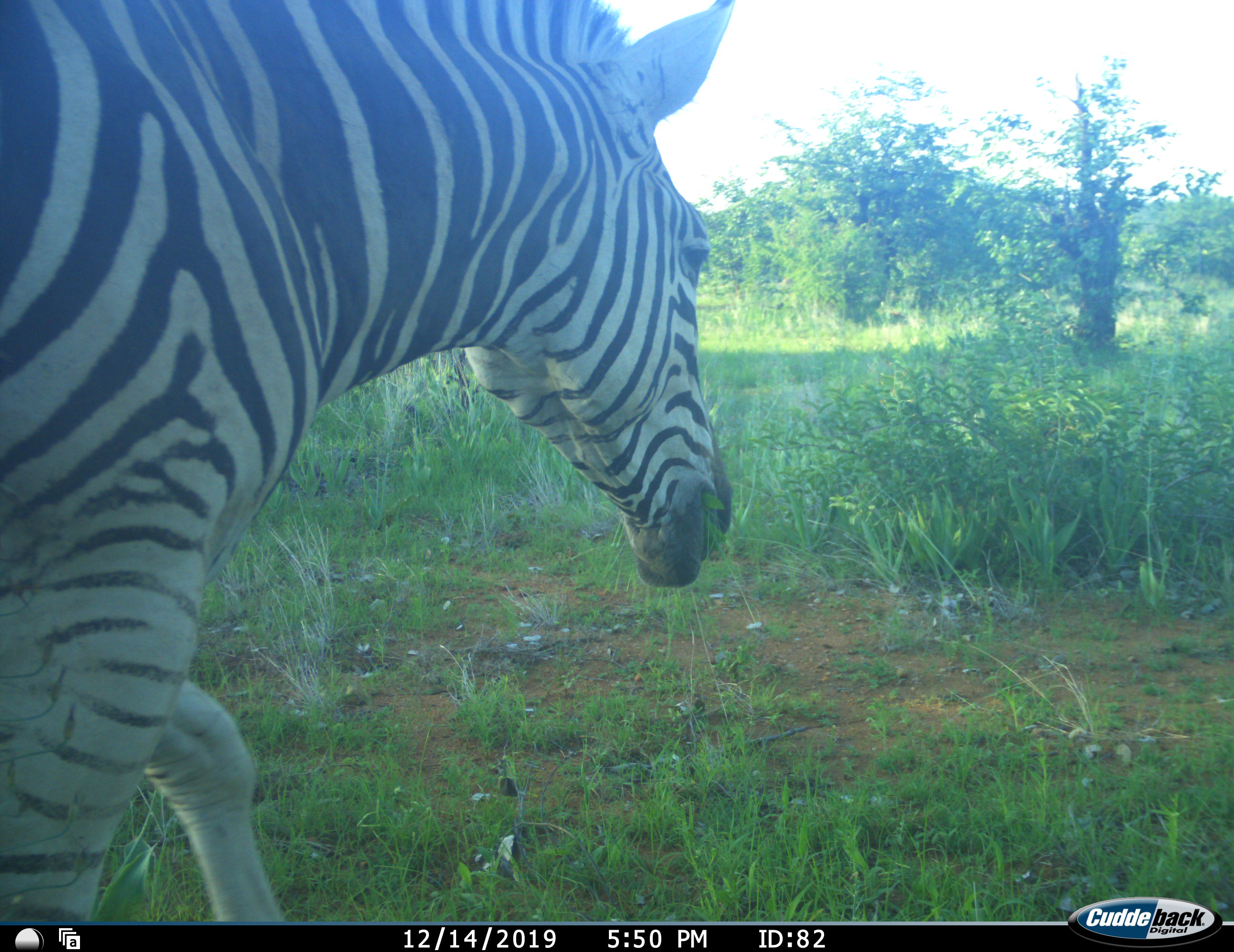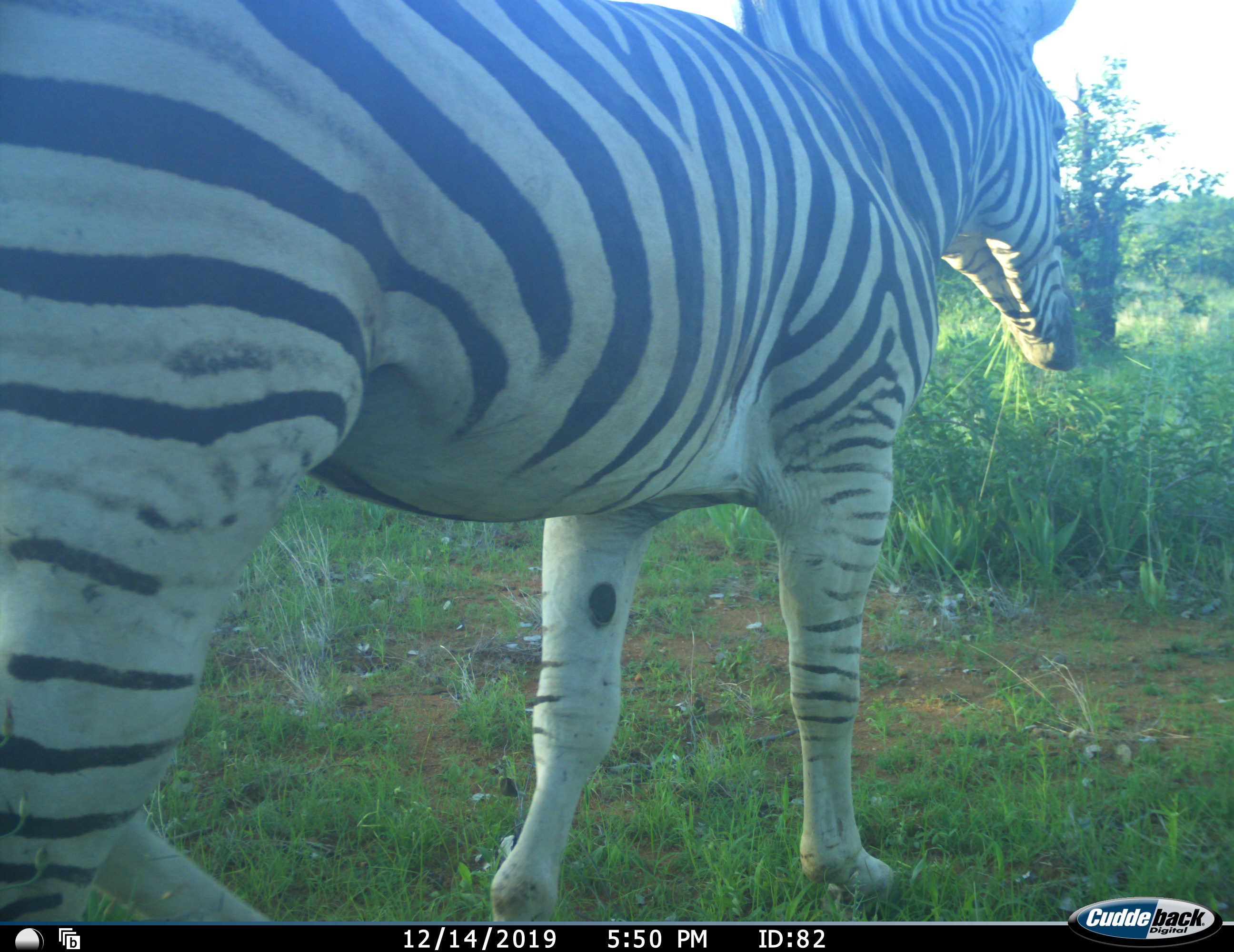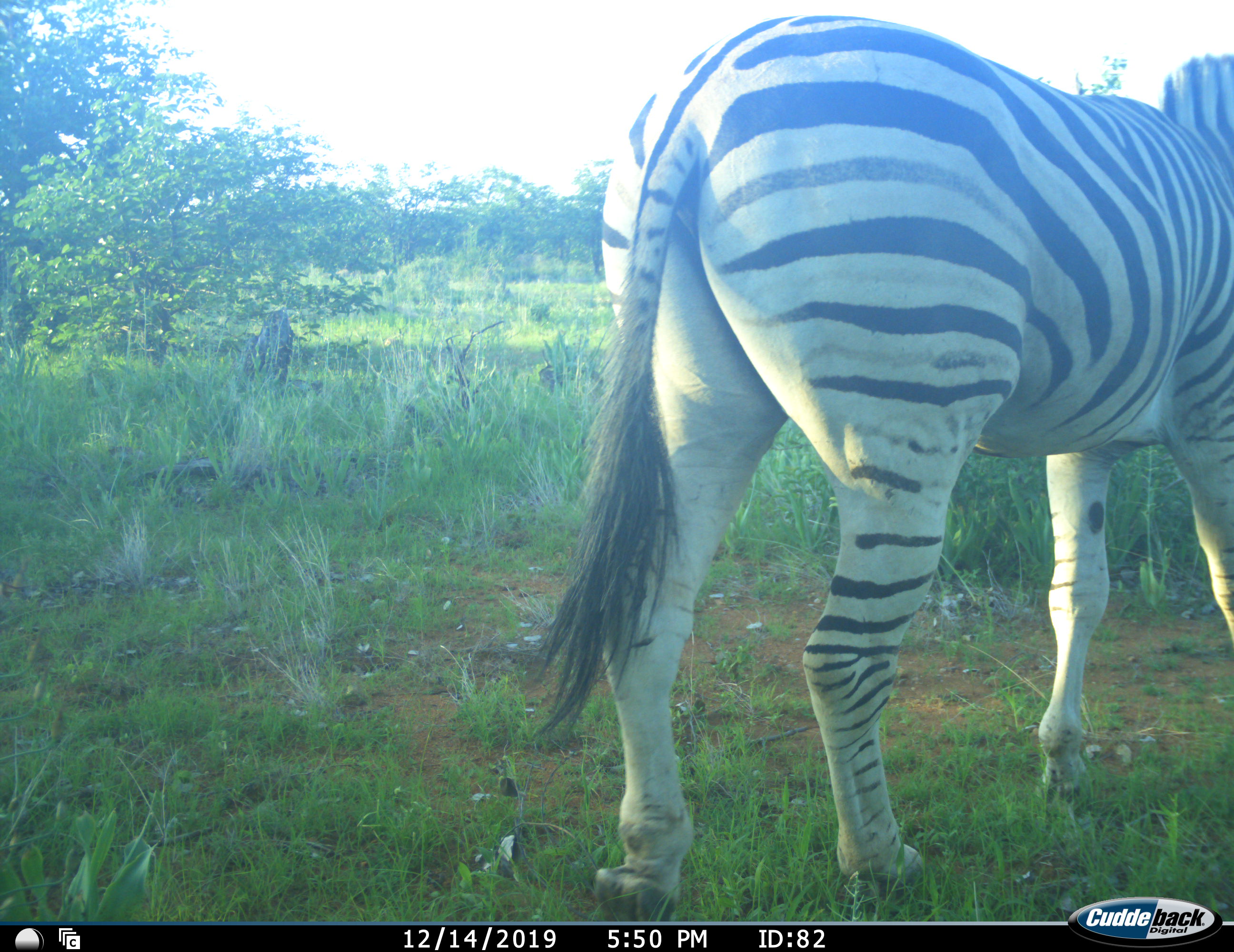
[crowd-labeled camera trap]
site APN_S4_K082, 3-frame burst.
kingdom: Animalia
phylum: Chordata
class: Mammalia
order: Perissodactyla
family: Equidae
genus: Equus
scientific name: Equus quagga burchellii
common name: burchell's zebra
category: zebraburchells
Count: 1.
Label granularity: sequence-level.